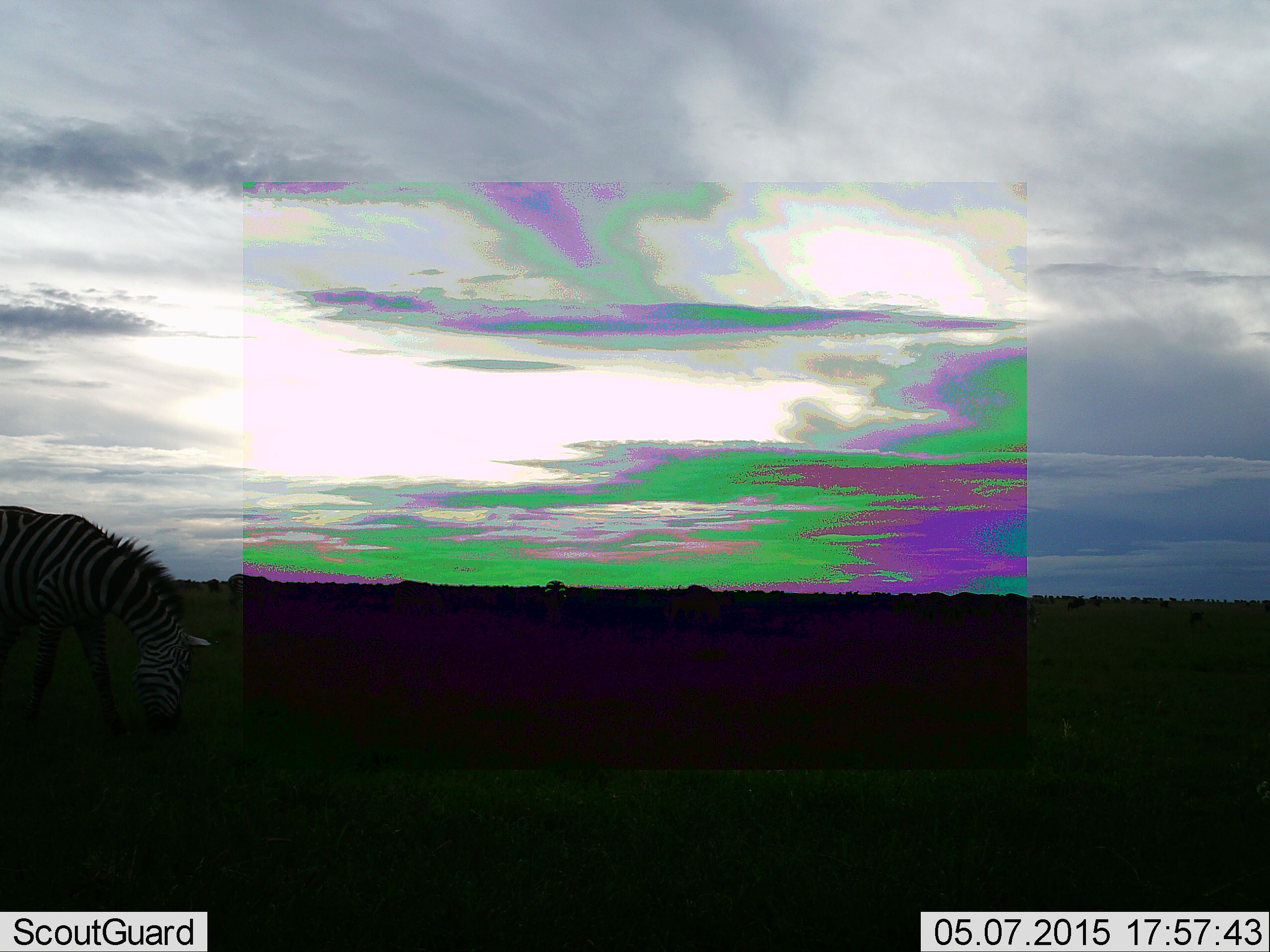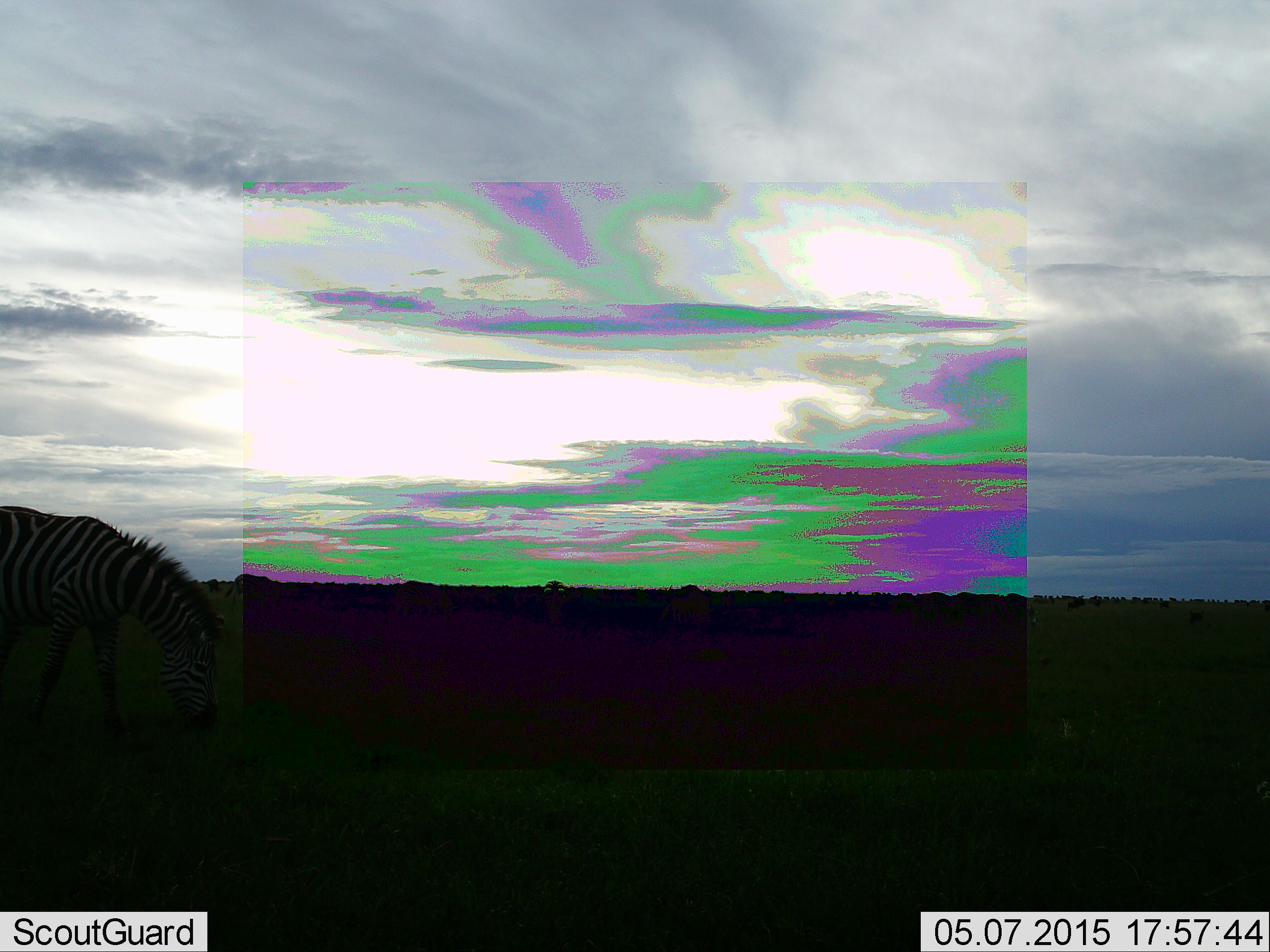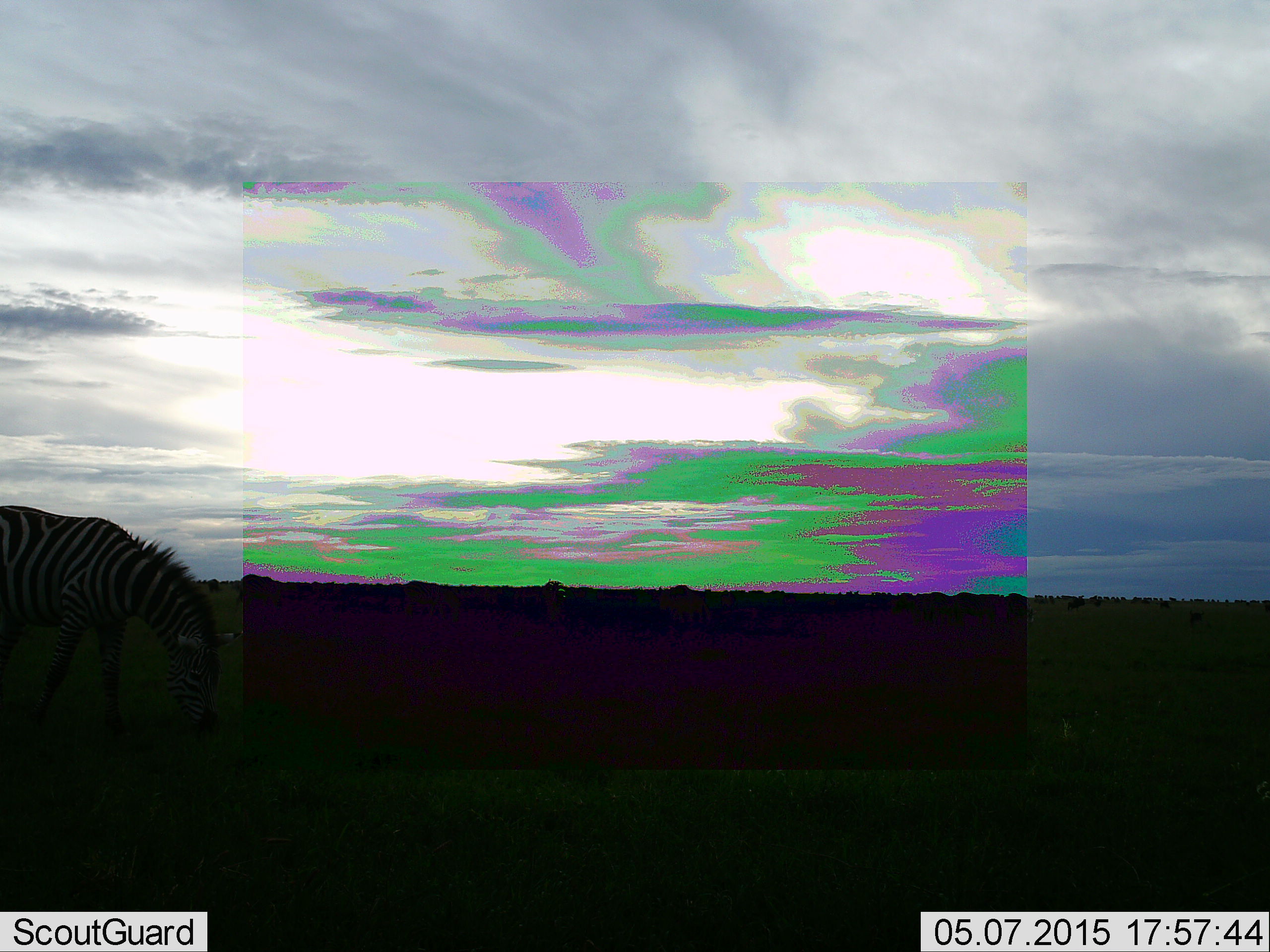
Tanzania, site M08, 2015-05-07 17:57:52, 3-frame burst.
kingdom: Animalia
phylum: Chordata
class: Mammalia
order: Perissodactyla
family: Equidae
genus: Equus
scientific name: Equus quagga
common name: plains zebra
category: zebra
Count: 4.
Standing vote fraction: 25%.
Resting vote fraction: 0%.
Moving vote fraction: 17%.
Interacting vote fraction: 0%.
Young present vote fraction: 0%.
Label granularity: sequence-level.